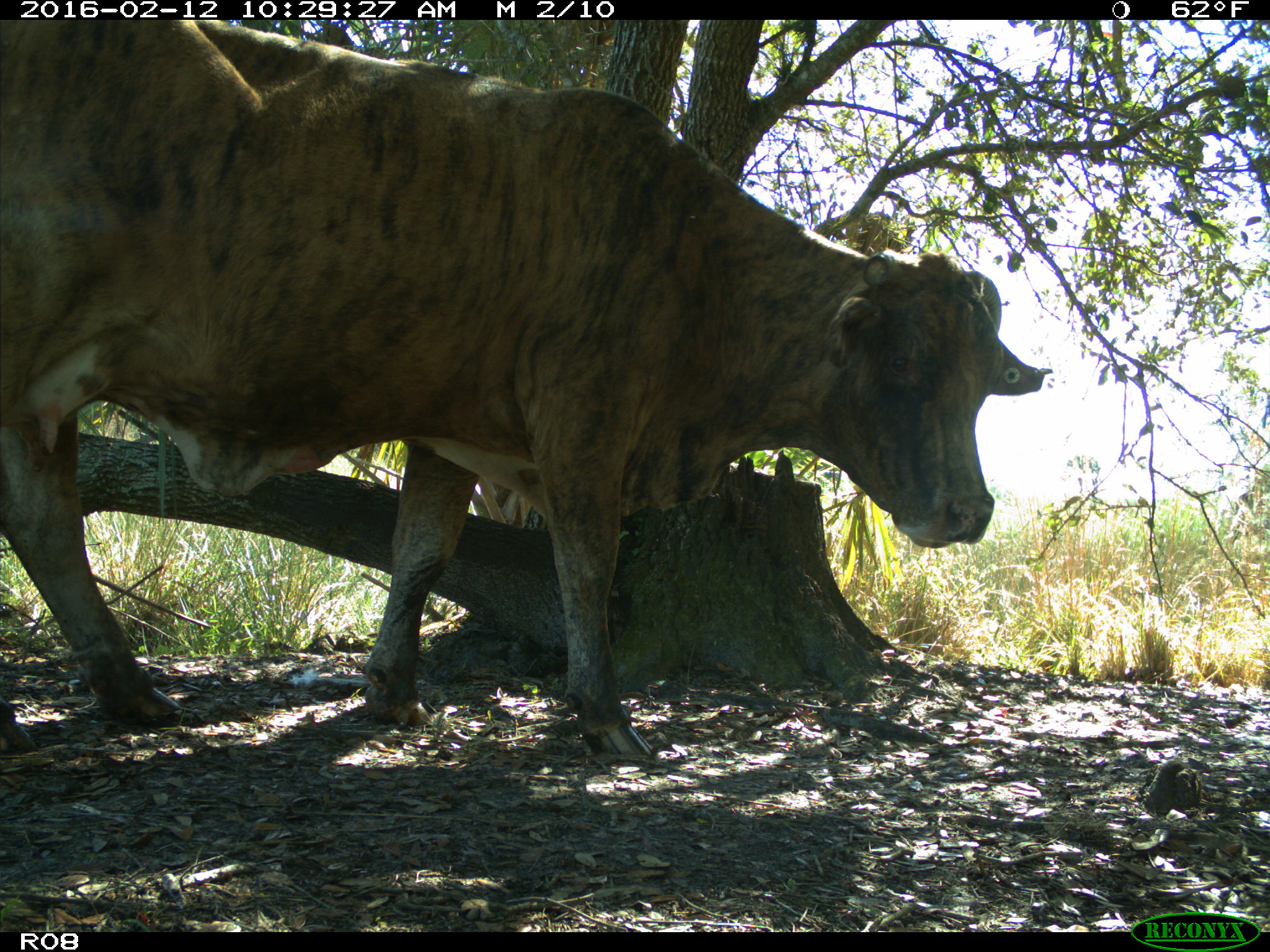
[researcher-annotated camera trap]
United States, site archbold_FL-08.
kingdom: Animalia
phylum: Chordata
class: Mammalia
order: Artiodactyla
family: Bovidae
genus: Bos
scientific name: Bos taurus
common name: domestic cow